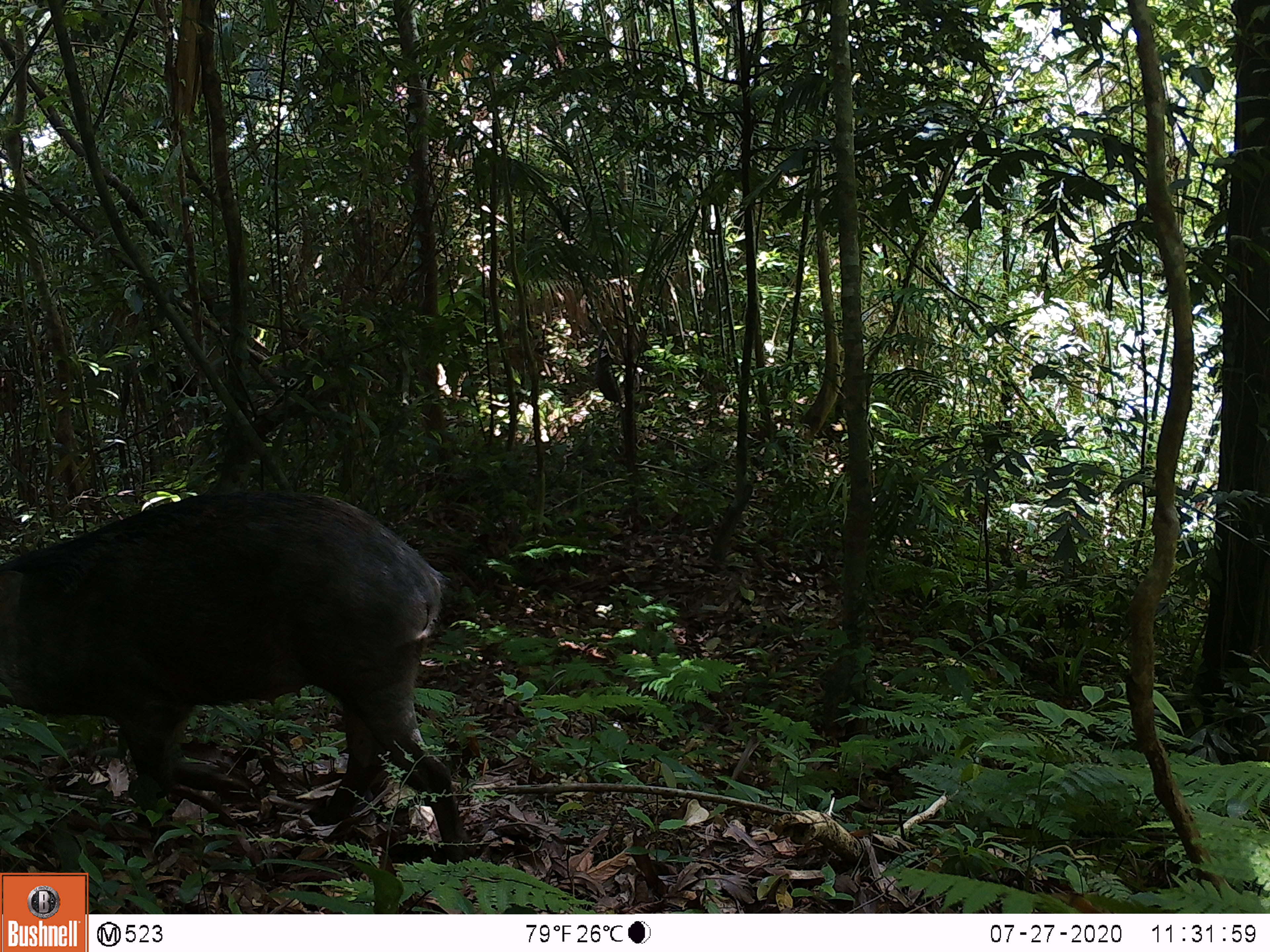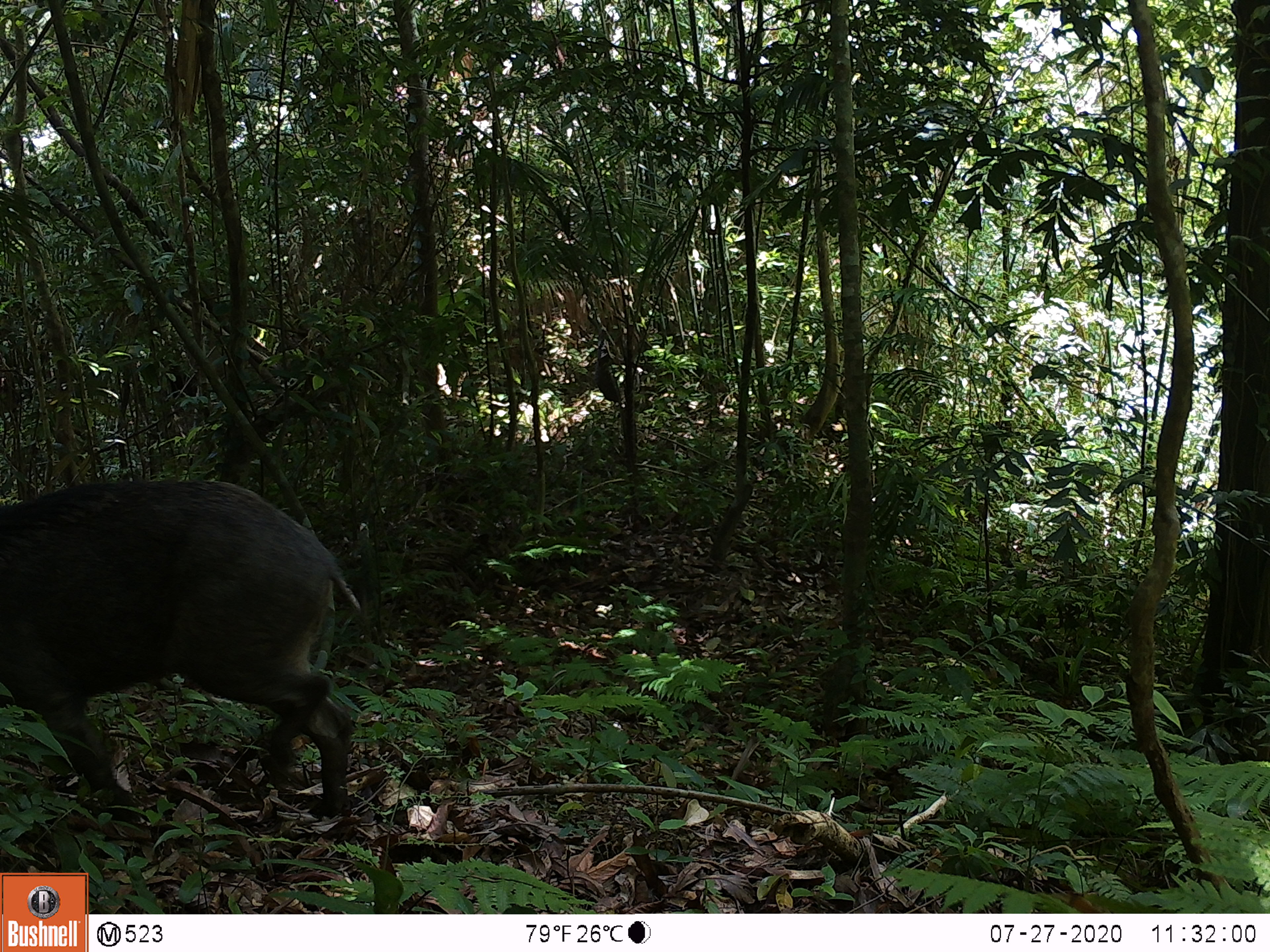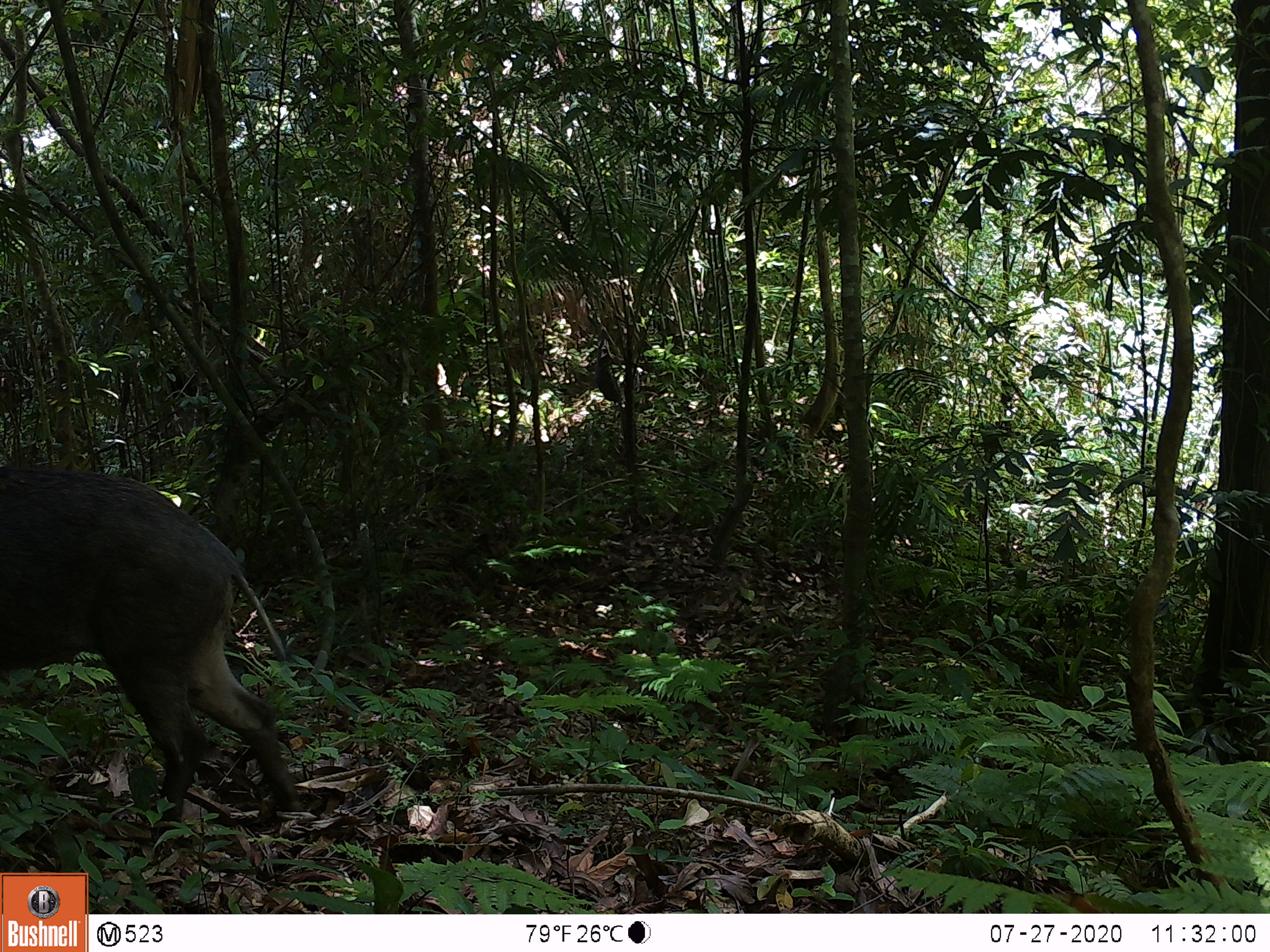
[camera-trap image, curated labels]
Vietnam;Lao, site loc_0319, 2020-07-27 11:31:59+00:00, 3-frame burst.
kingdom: Animalia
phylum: Chordata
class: Mammalia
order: Artiodactyla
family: Suidae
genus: Sus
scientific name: Sus scrofa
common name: eurasian wild pig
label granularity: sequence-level